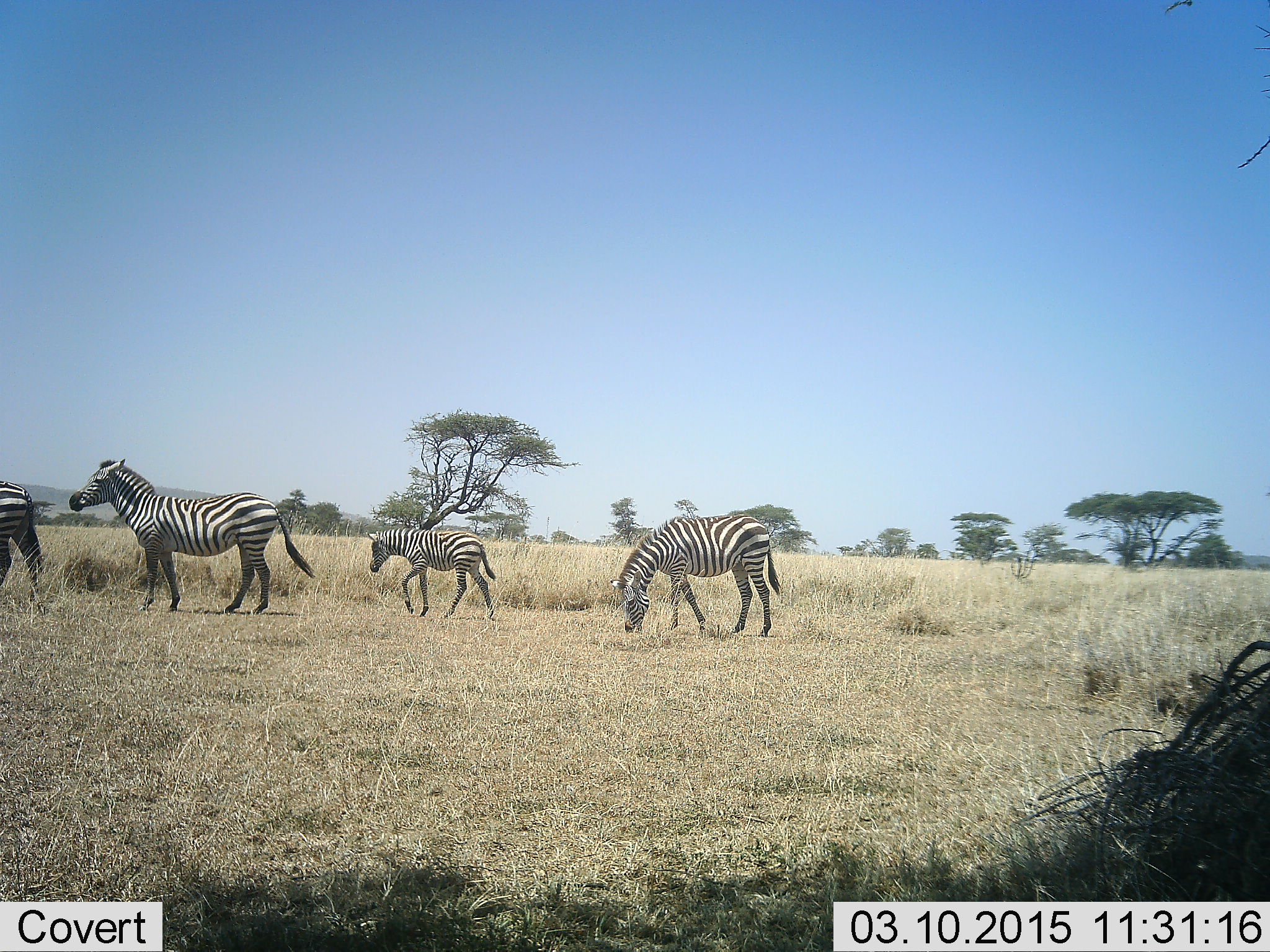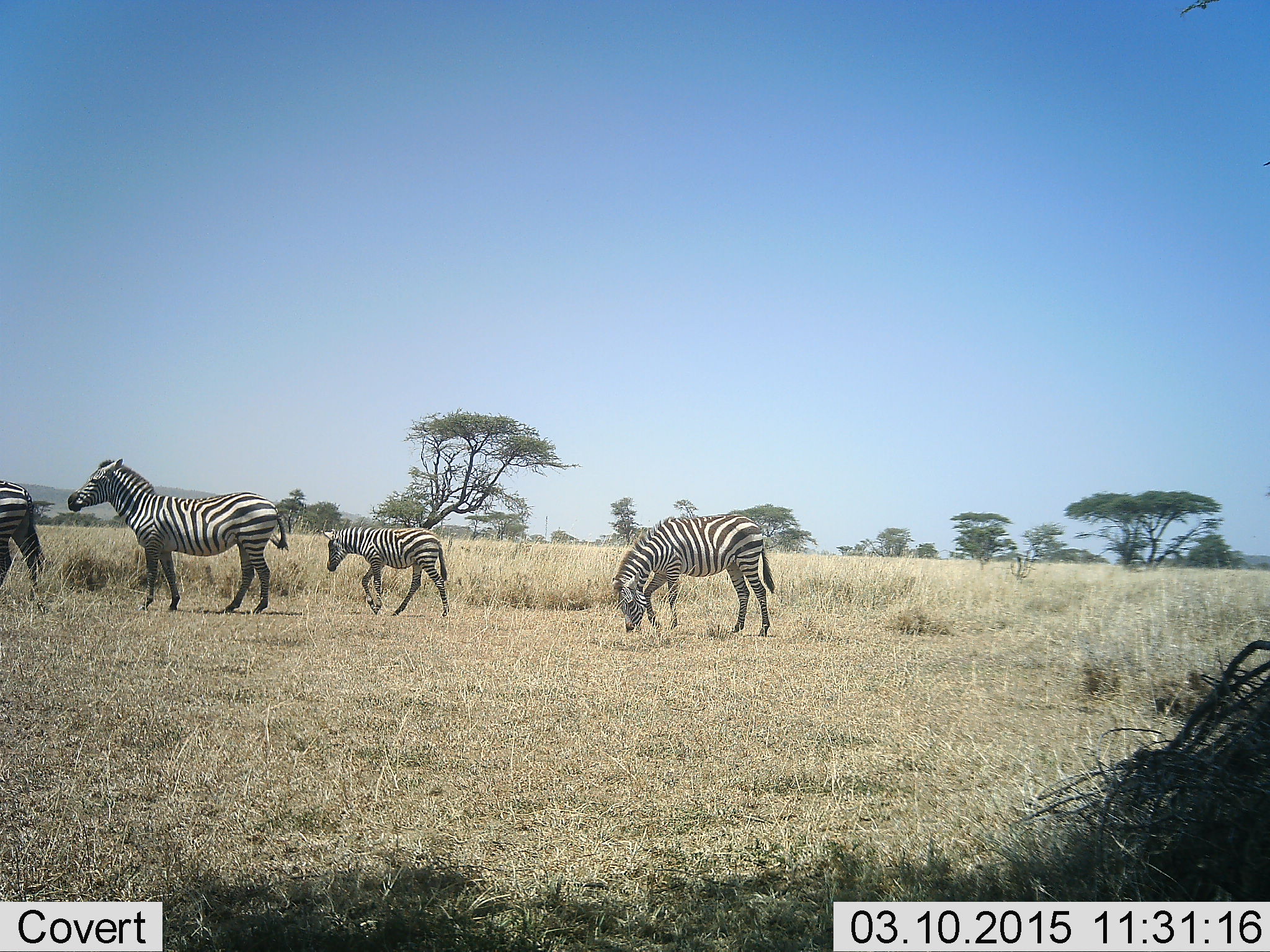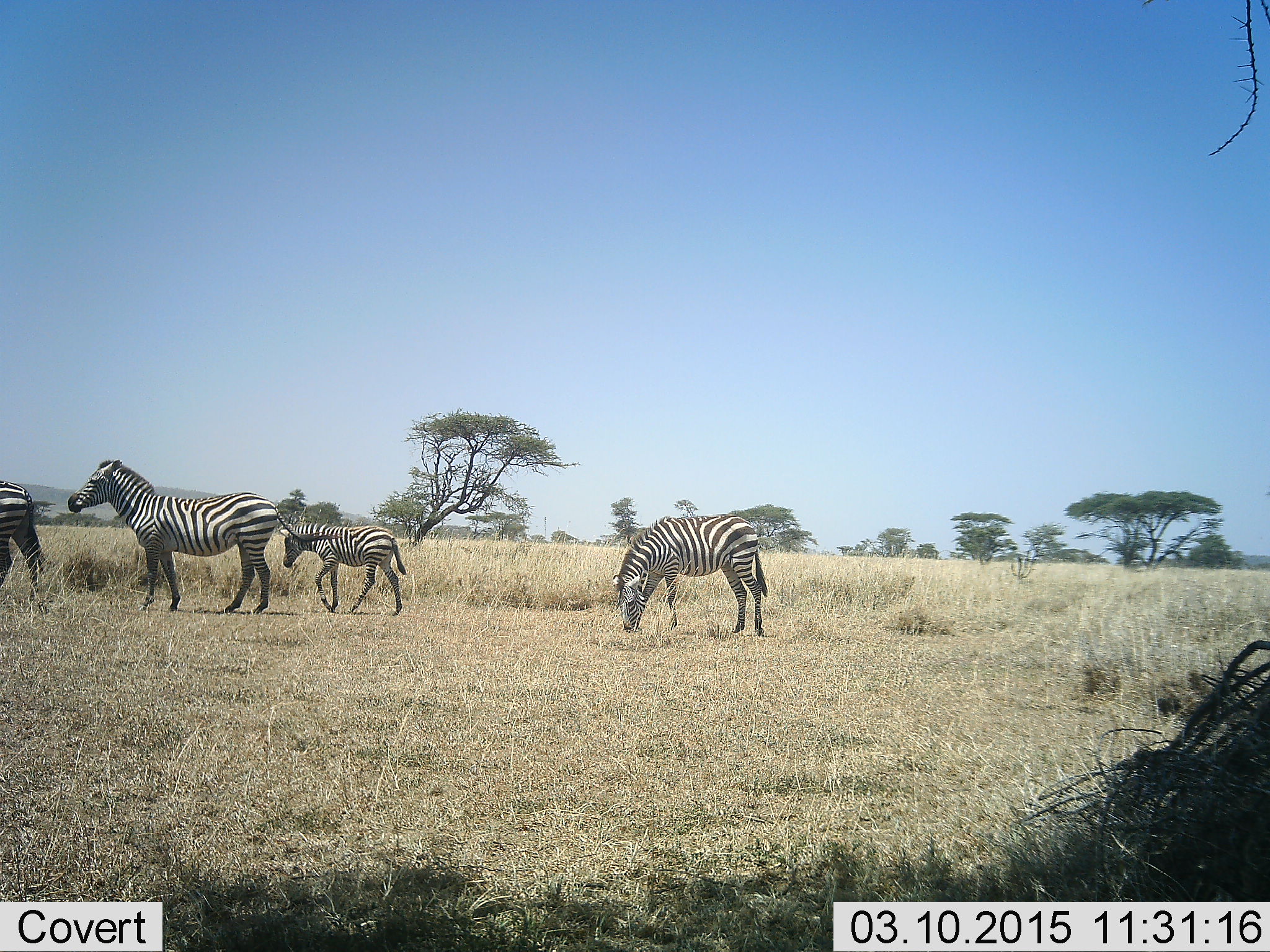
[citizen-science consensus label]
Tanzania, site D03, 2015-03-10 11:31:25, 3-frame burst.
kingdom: Animalia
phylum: Chordata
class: Mammalia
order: Perissodactyla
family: Equidae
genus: Equus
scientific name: Equus quagga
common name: plains zebra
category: zebra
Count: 4.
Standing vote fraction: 50%.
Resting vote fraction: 0%.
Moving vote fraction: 100%.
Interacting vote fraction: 0%.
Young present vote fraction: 70%.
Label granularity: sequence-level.